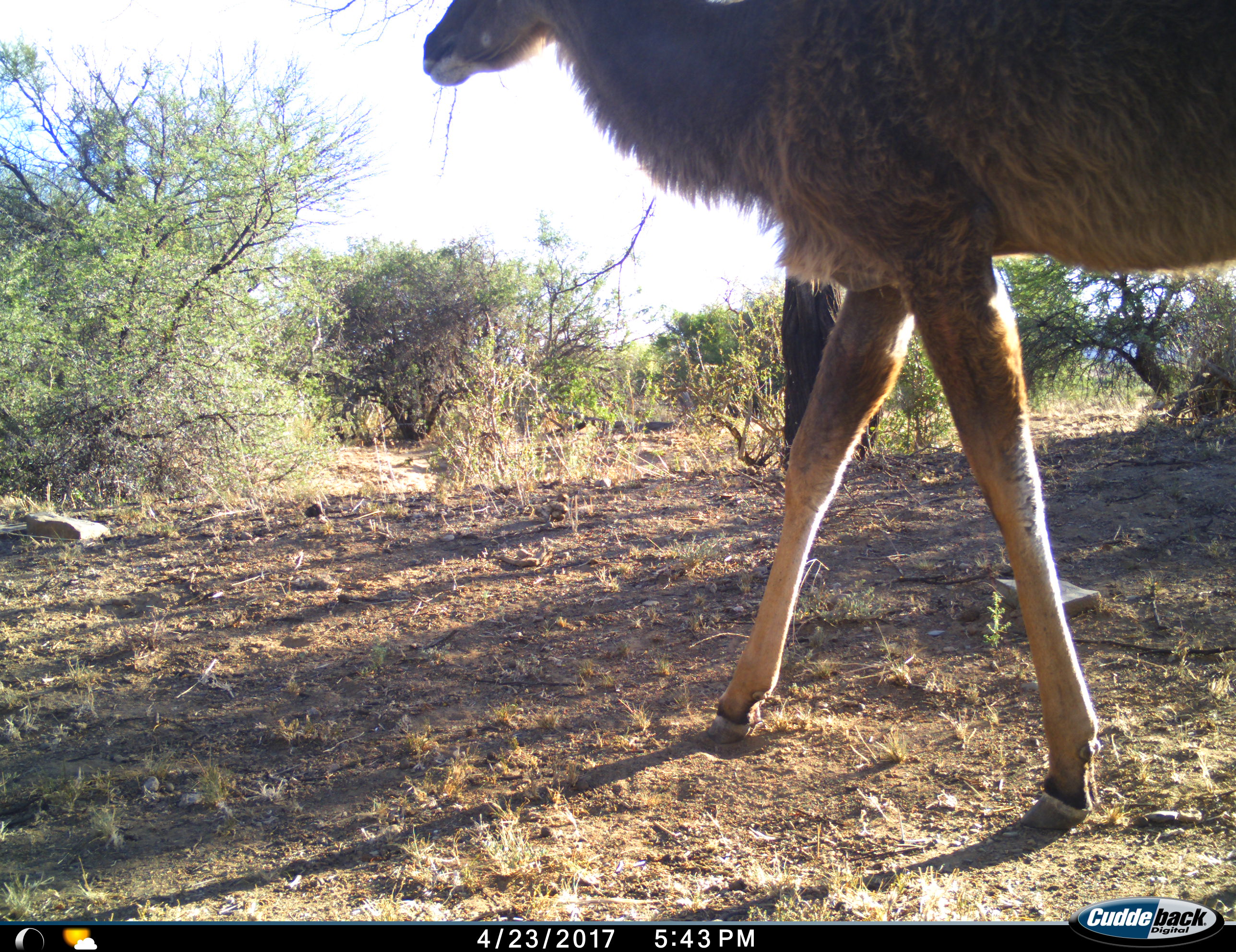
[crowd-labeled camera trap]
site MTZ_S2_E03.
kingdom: Animalia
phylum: Chordata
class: Mammalia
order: Artiodactyla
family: Bovidae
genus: Tragelaphus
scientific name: Tragelaphus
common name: kudu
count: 1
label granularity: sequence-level